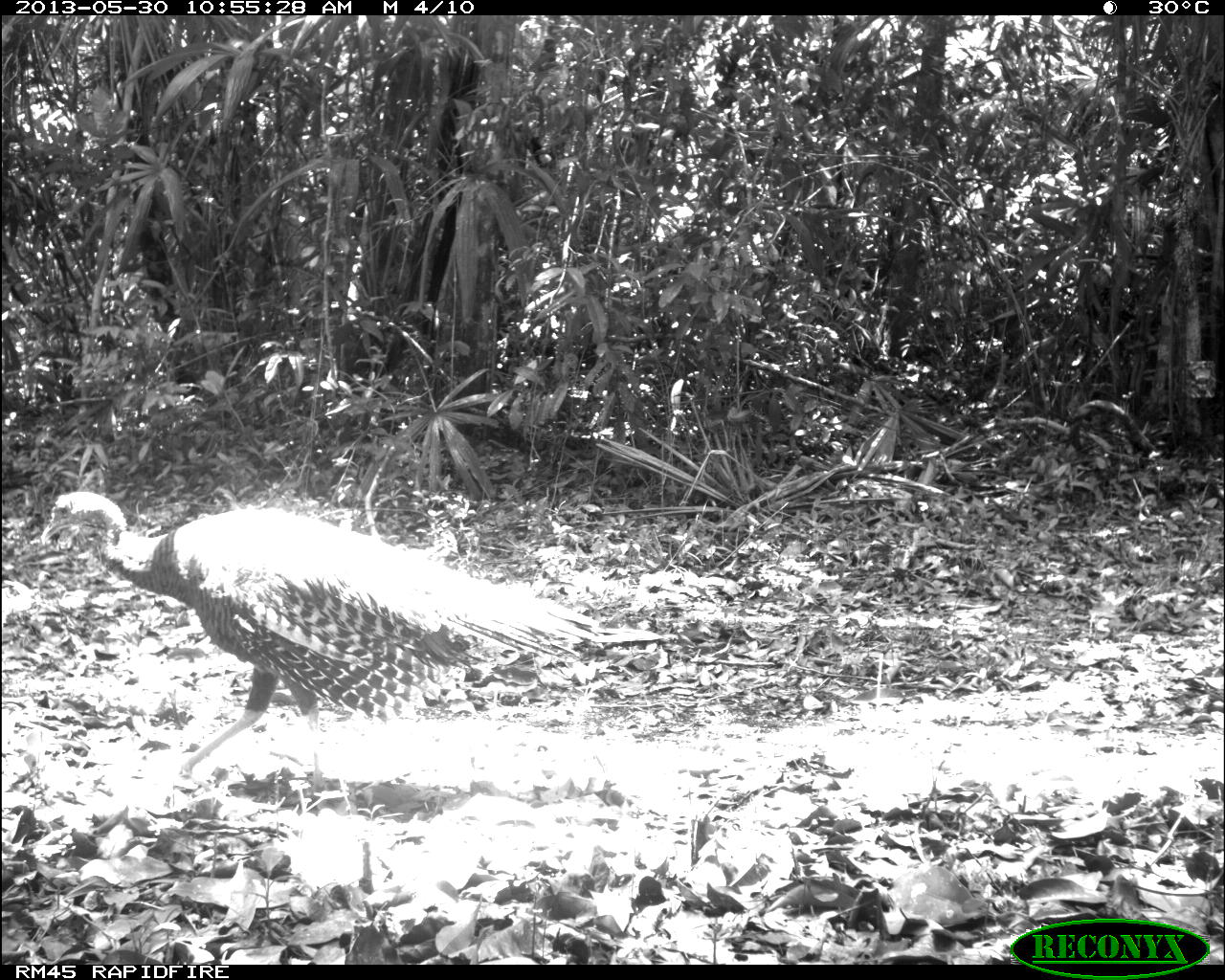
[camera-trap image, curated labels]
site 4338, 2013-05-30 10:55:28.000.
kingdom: Animalia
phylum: Chordata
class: Aves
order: Galliformes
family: Phasianidae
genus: Meleagris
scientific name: Meleagris ocellata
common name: ocellated turkey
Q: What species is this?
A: Meleagris ocellata (ocellated turkey).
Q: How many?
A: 1.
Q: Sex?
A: Female.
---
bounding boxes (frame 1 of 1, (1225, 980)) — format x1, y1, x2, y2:
meleagris ocellata: 38, 488, 663, 791